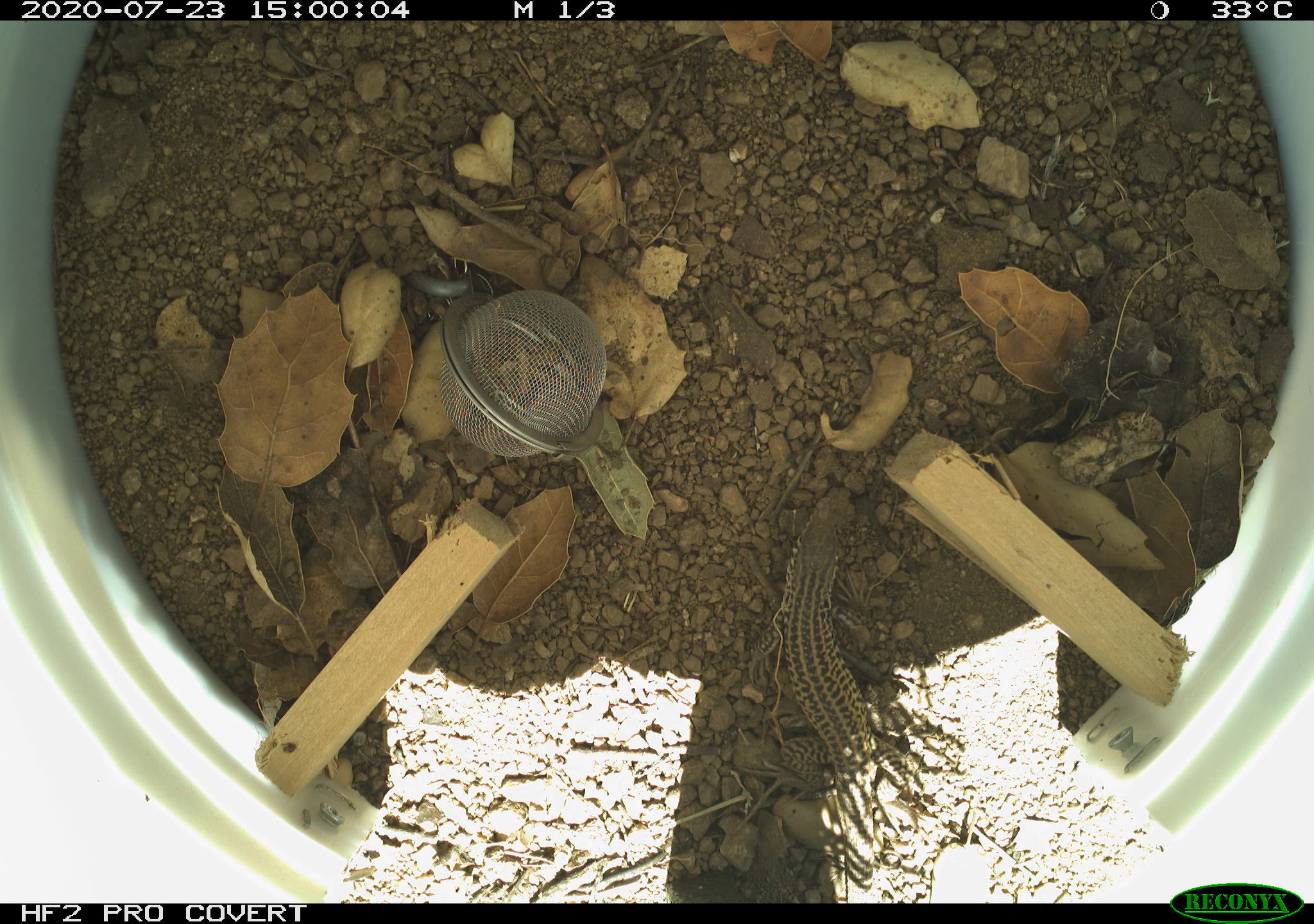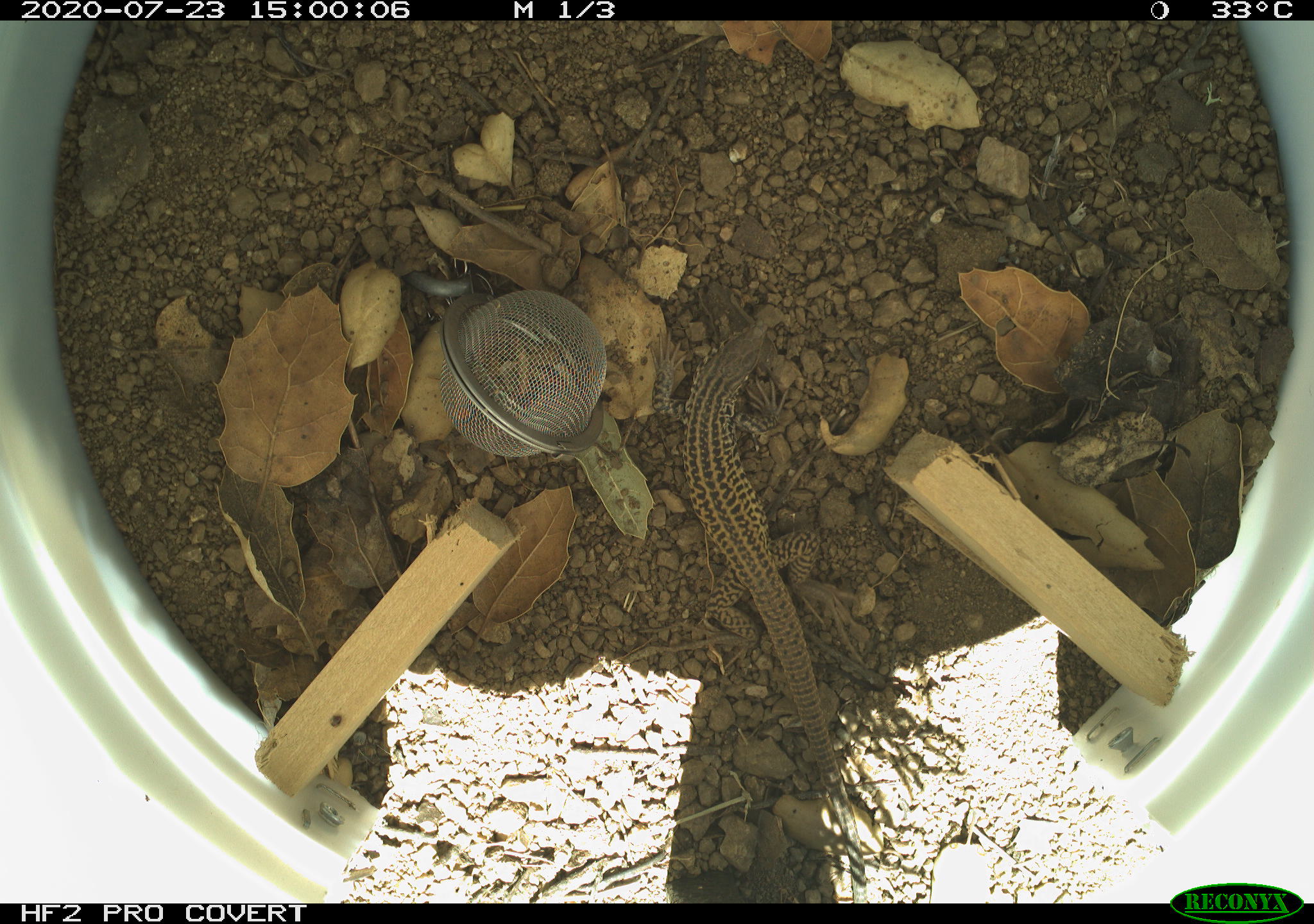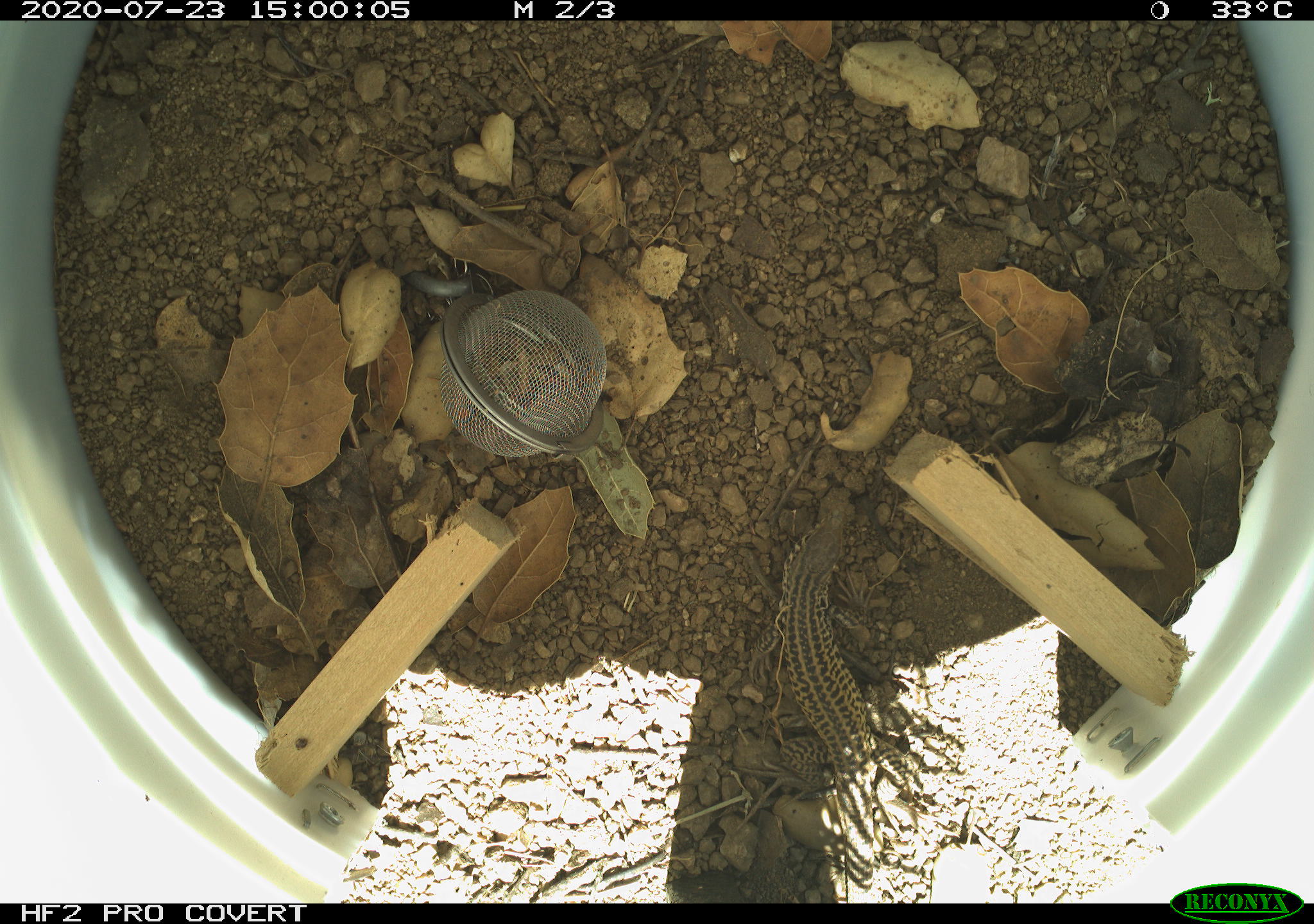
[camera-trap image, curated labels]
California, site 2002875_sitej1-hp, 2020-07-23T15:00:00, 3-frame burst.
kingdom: Animalia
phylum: Chordata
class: Reptilia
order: Squamata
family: Teiidae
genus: Aspidoscelis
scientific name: Aspidoscelis tigris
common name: western whiptail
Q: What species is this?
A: Western whiptail (Aspidoscelis tigris).